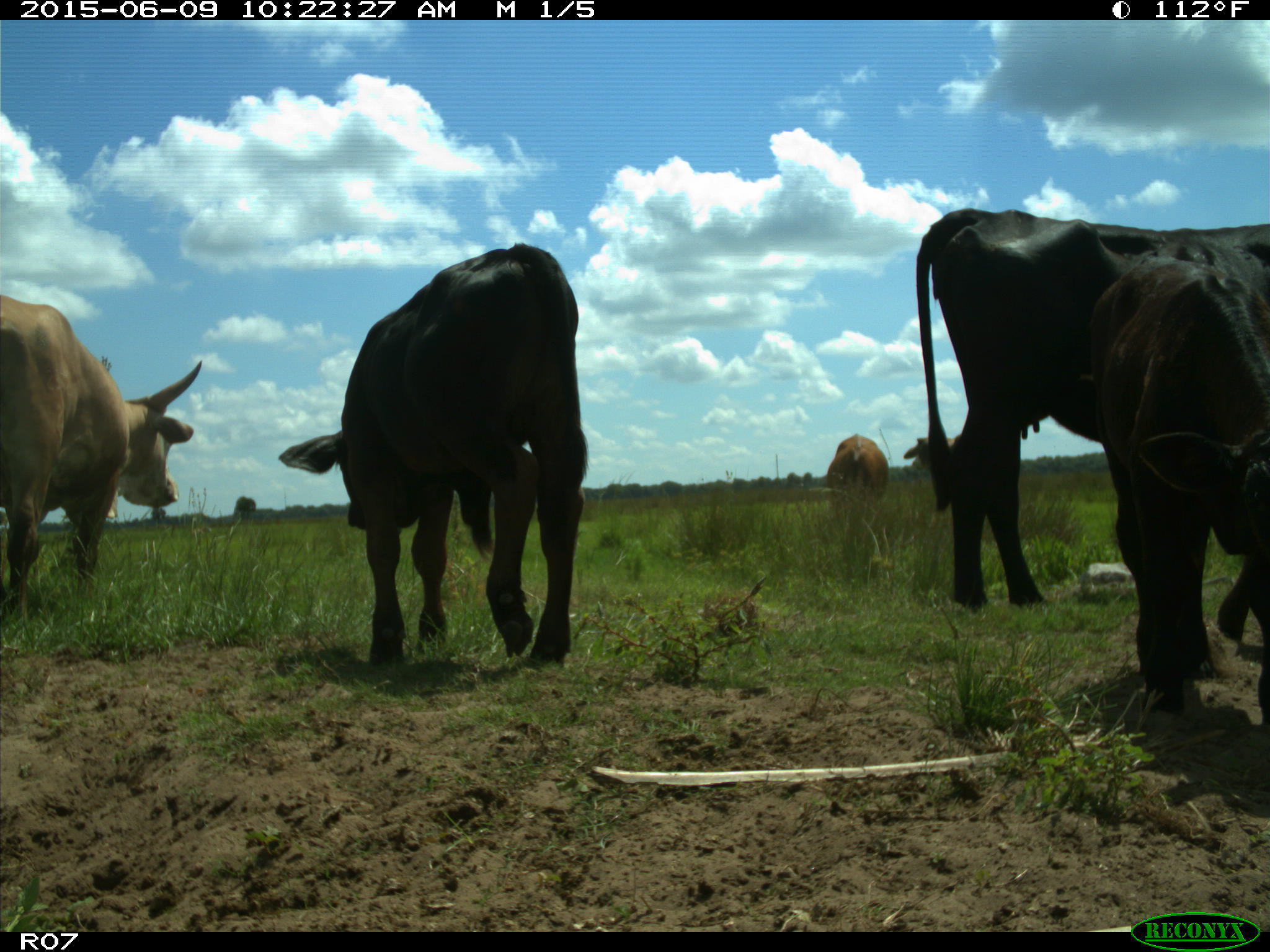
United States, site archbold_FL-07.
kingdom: Animalia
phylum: Chordata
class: Mammalia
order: Artiodactyla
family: Bovidae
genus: Bos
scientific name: Bos taurus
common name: domestic cow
Bos taurus (domestic cow).